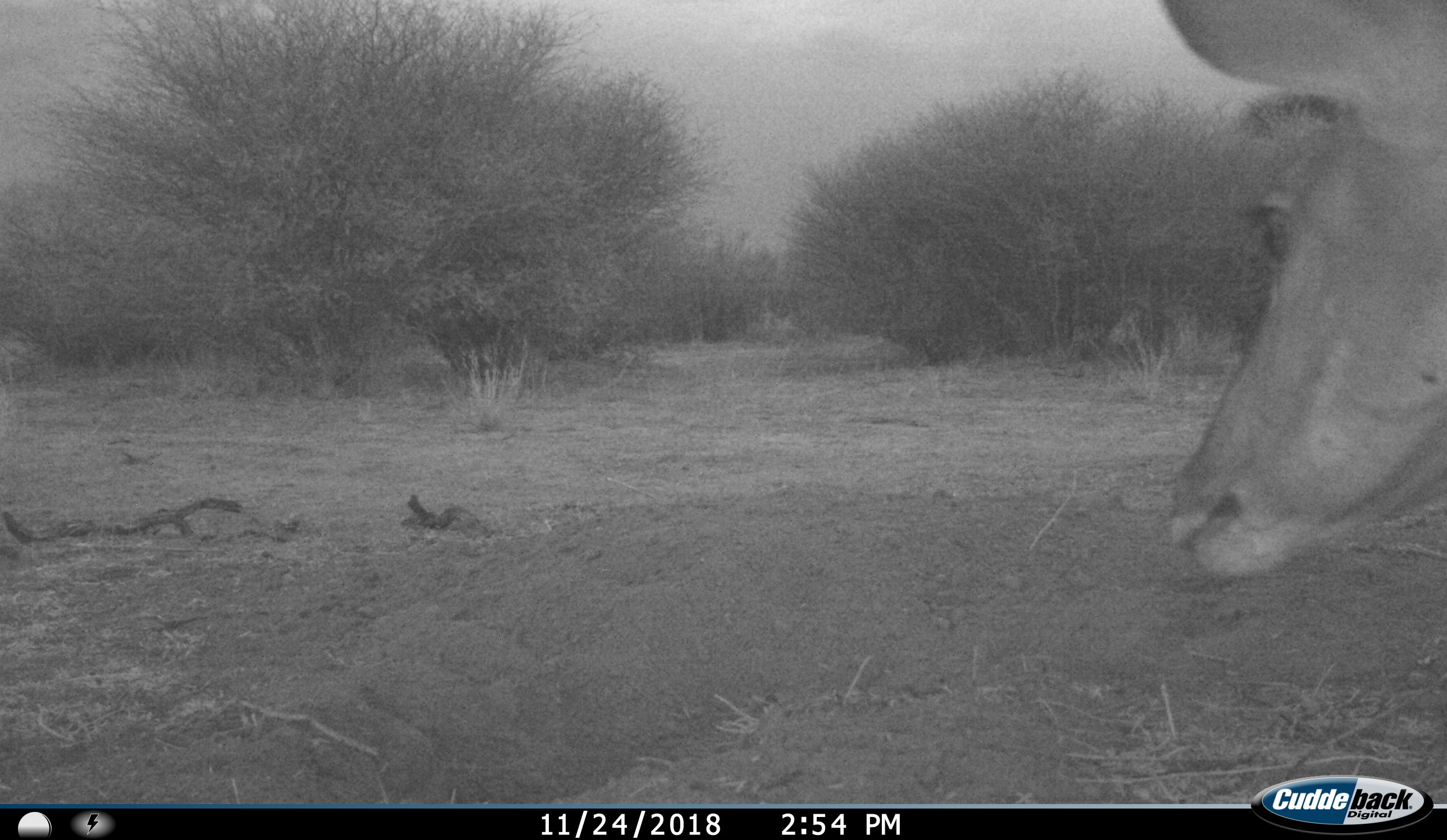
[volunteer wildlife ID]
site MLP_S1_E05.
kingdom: Animalia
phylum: Chordata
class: Mammalia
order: Artiodactyla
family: Bovidae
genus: Tragelaphus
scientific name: Tragelaphus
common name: kudu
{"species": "kudu (Tragelaphus)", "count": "1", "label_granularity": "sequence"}